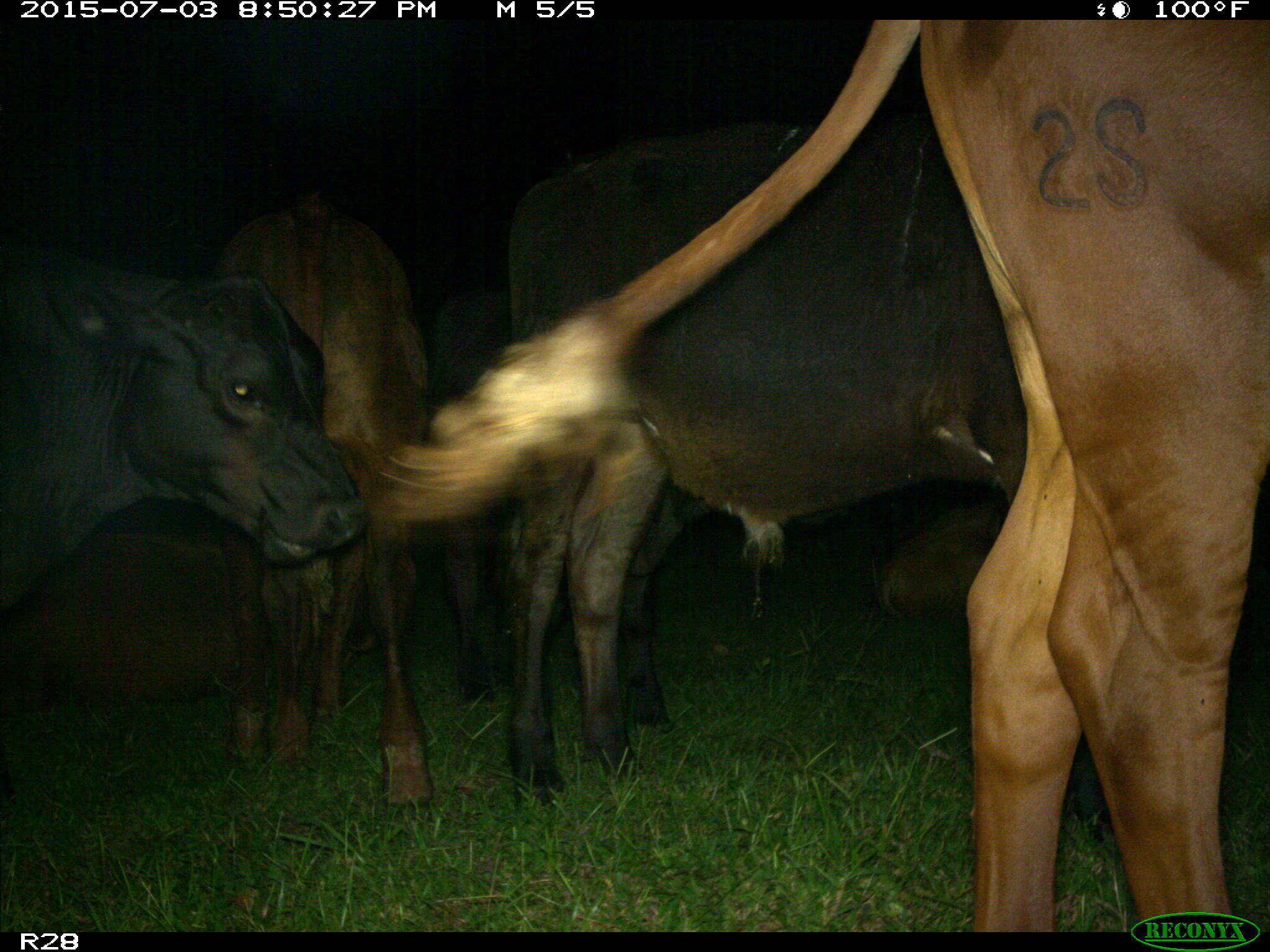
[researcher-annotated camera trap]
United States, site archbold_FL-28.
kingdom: Animalia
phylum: Chordata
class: Mammalia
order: Artiodactyla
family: Bovidae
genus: Bos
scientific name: Bos taurus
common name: domestic cow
Bos taurus (domestic cow).